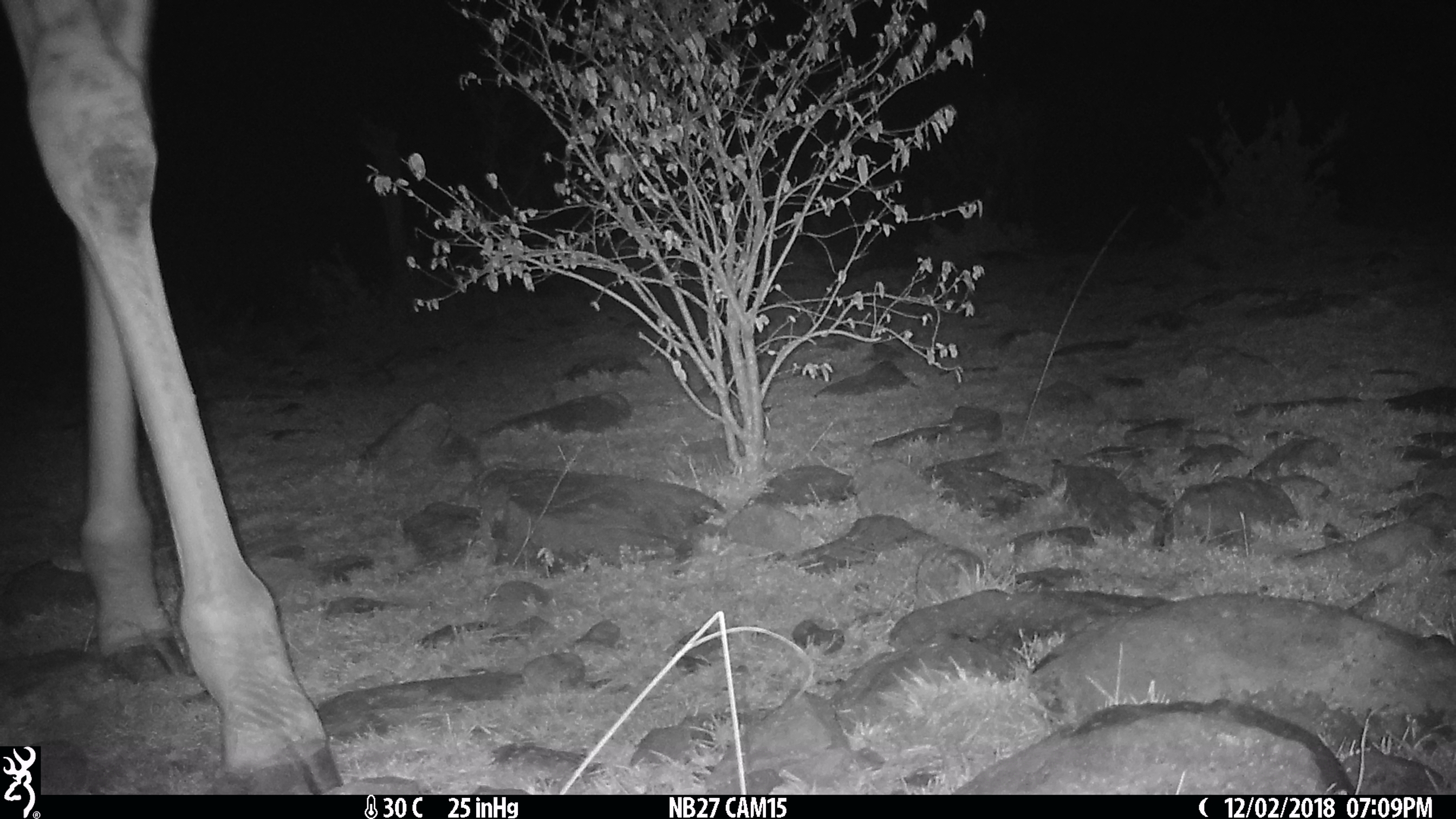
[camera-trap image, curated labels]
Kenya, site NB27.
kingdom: Animalia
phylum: Chordata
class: Mammalia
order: Artiodactyla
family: Giraffidae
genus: Giraffa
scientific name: Giraffa camelopardalis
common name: northern giraffe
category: giraffe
Giraffe (northern giraffe) (Giraffa camelopardalis).